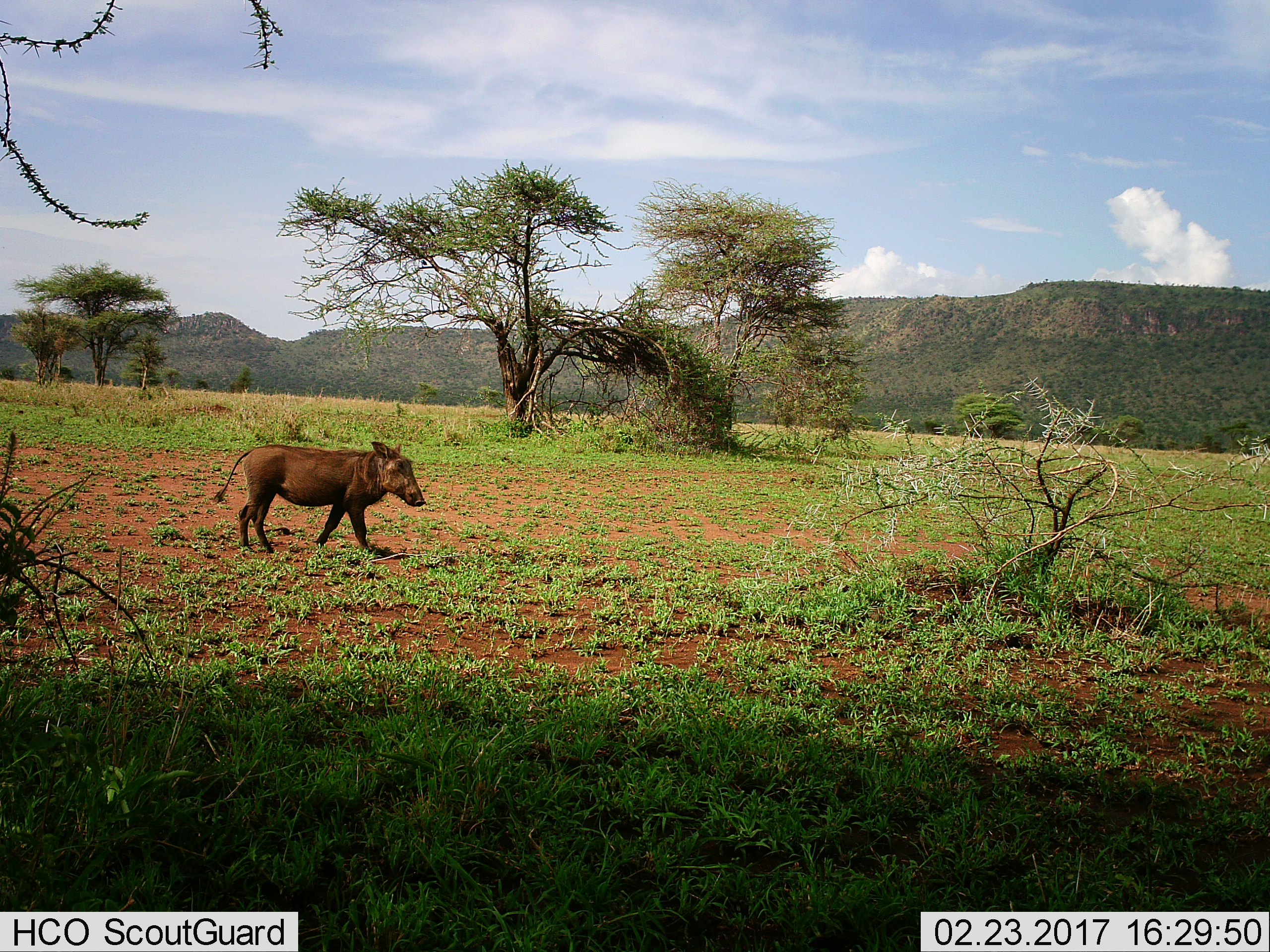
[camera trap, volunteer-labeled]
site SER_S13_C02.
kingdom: Animalia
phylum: Chordata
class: Mammalia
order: Artiodactyla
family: Suidae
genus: Phacochoerus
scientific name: Phacochoerus africanus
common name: warthog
Warthog (Phacochoerus africanus), count 1. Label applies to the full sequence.